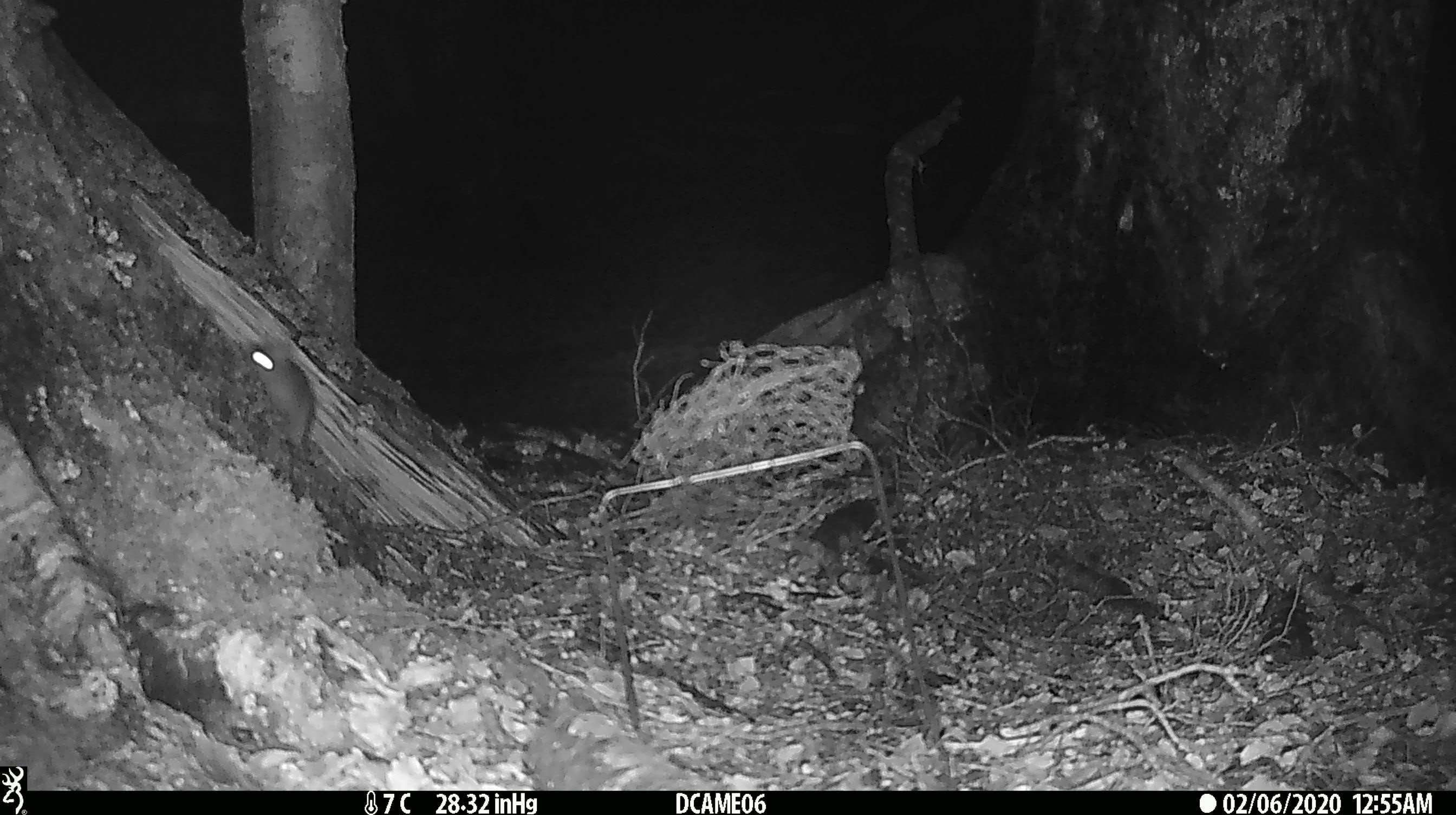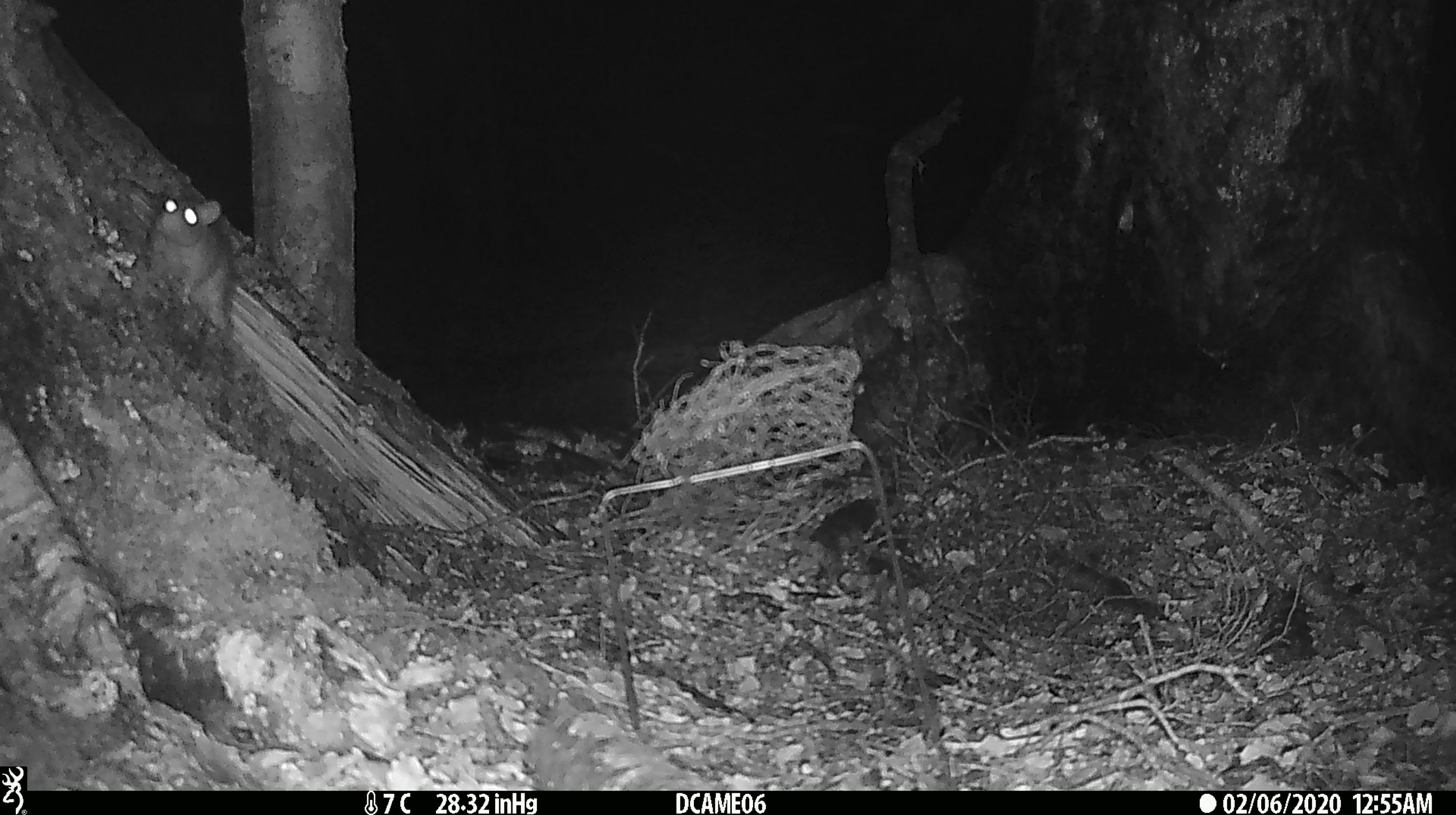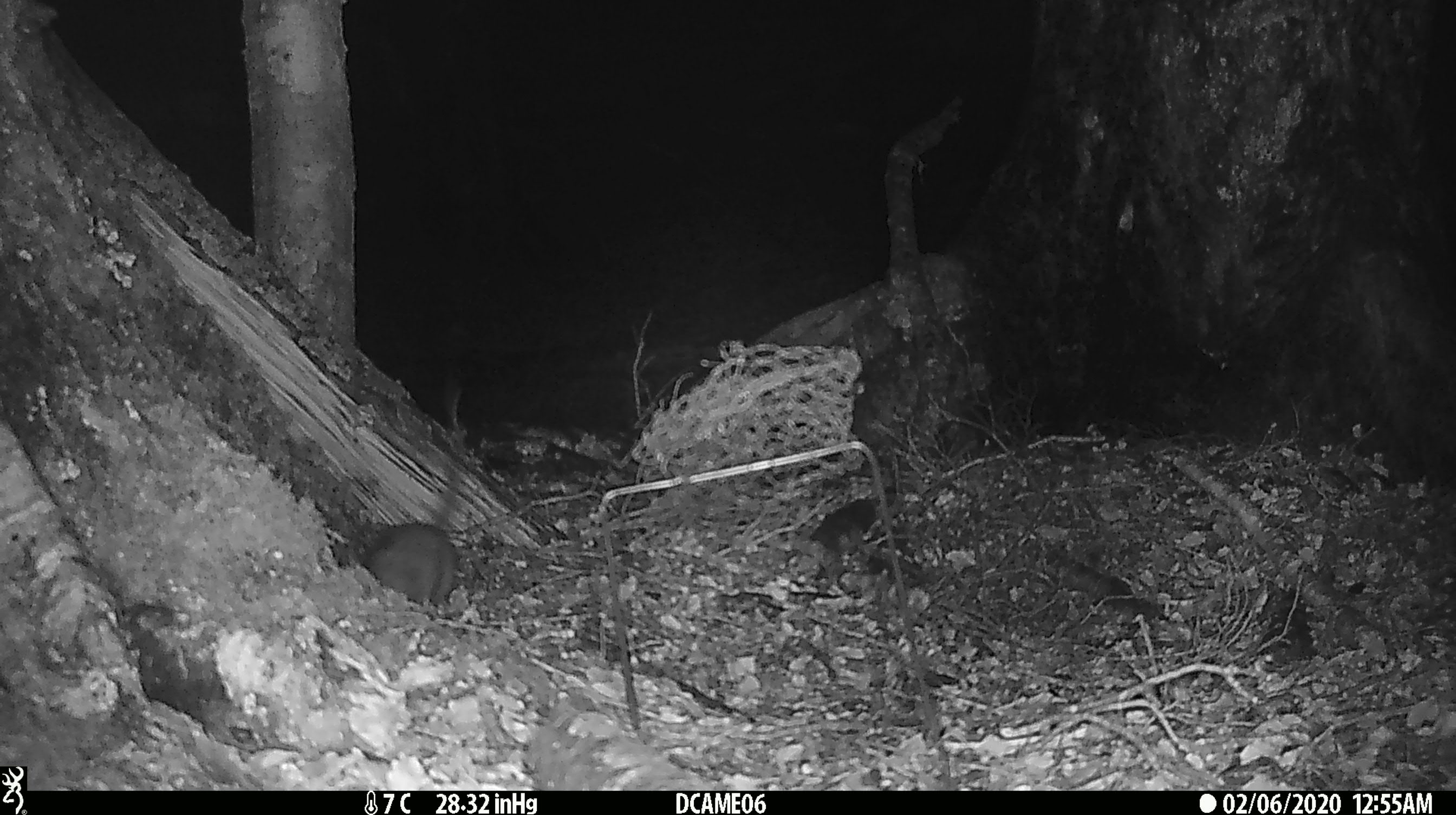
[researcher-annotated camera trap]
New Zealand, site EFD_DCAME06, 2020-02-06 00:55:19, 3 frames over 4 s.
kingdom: Animalia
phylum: Chordata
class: Mammalia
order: Rodentia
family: Muridae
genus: Mus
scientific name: Mus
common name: mouse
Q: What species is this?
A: Mouse (Mus).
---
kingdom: Animalia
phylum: Chordata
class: Mammalia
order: Rodentia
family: Muridae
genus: Rattus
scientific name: Rattus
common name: rat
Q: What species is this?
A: Rat (Rattus).